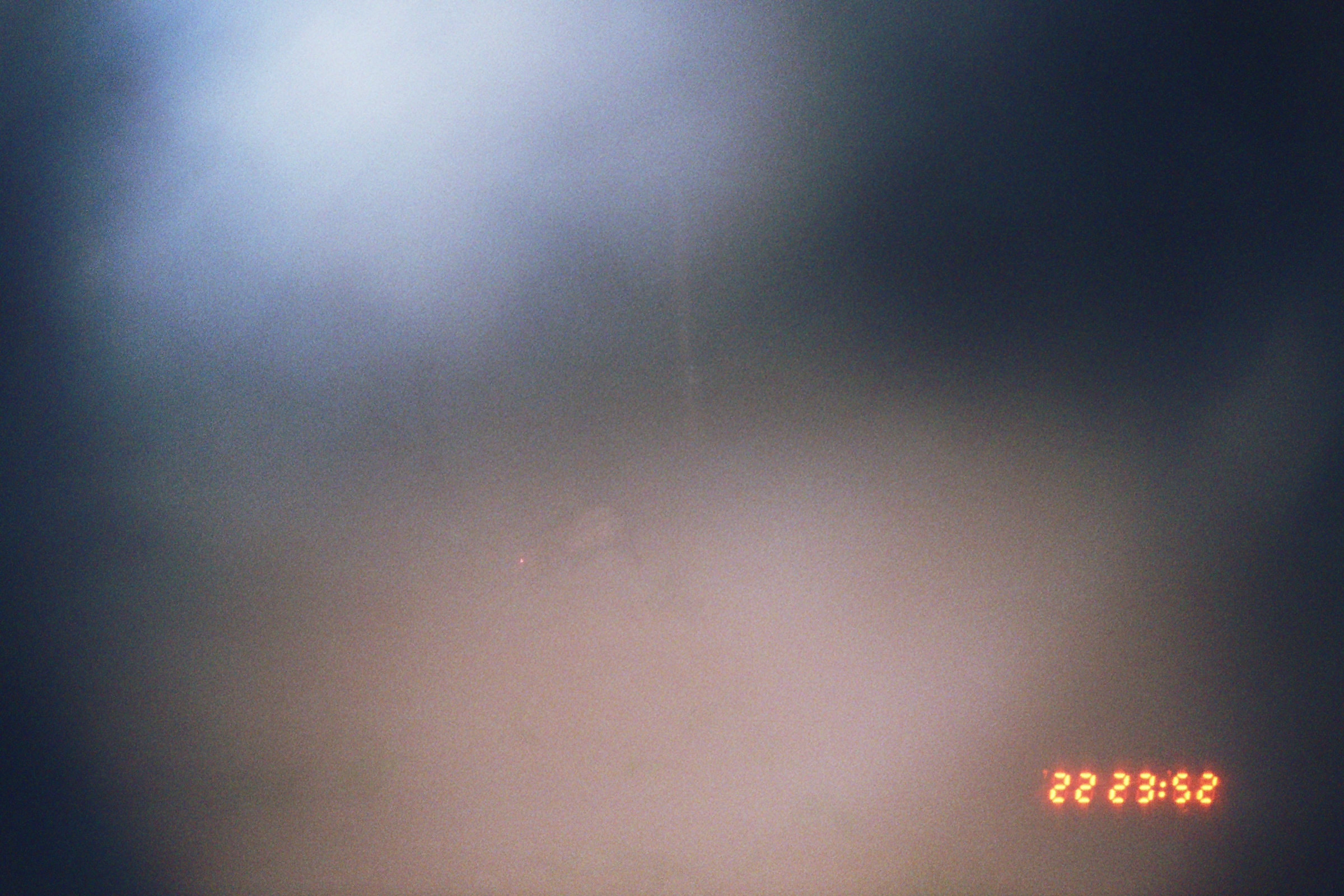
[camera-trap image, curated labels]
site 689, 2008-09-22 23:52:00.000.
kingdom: Animalia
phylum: Chordata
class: Mammalia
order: Didelphimorphia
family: Didelphidae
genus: Didelphis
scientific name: Didelphis marsupialis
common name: southern opossum